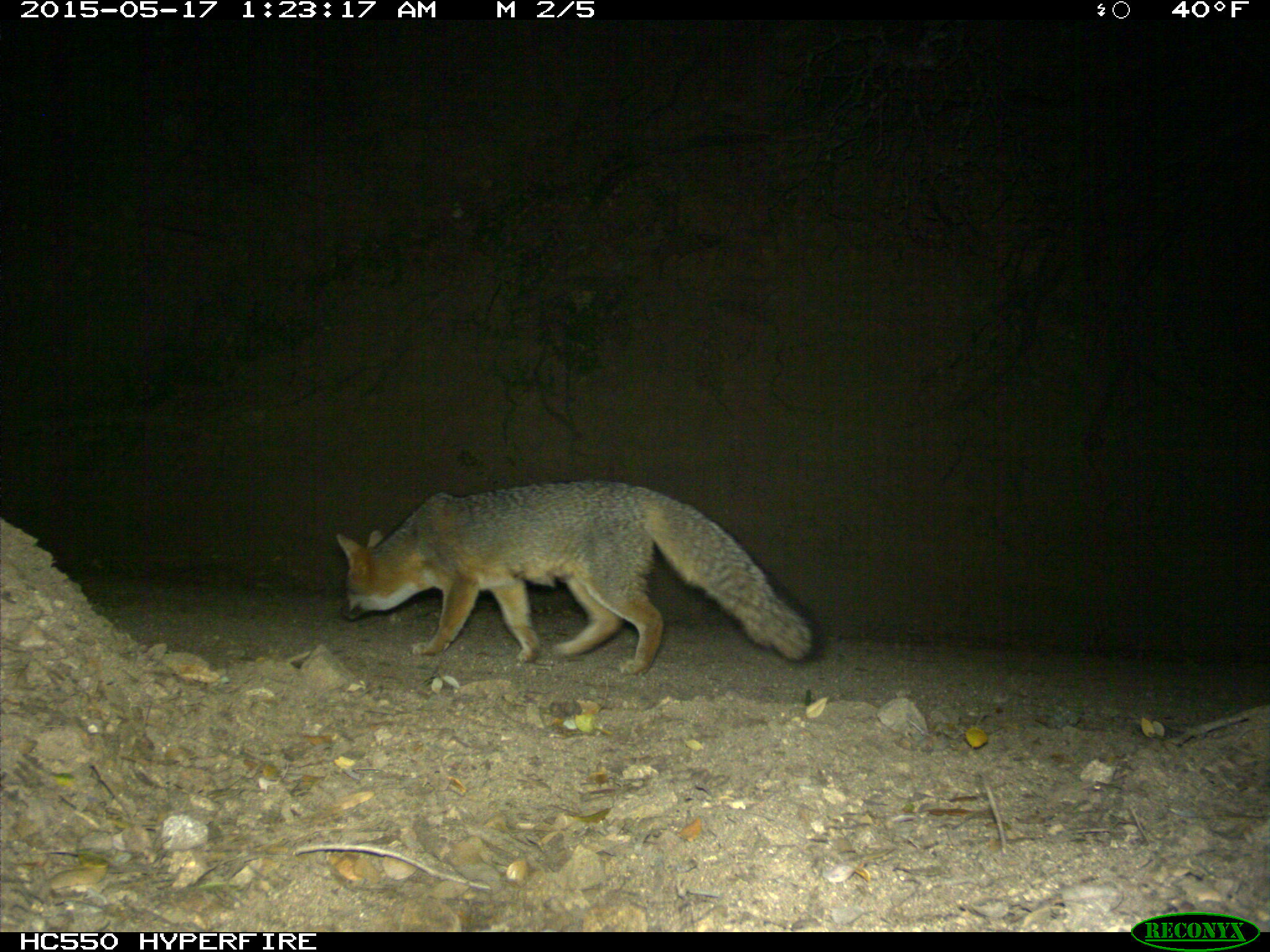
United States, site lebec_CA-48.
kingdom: Animalia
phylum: Chordata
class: Mammalia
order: Carnivora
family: Canidae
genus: Urocyon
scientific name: Urocyon cinereoargenteus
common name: gray fox